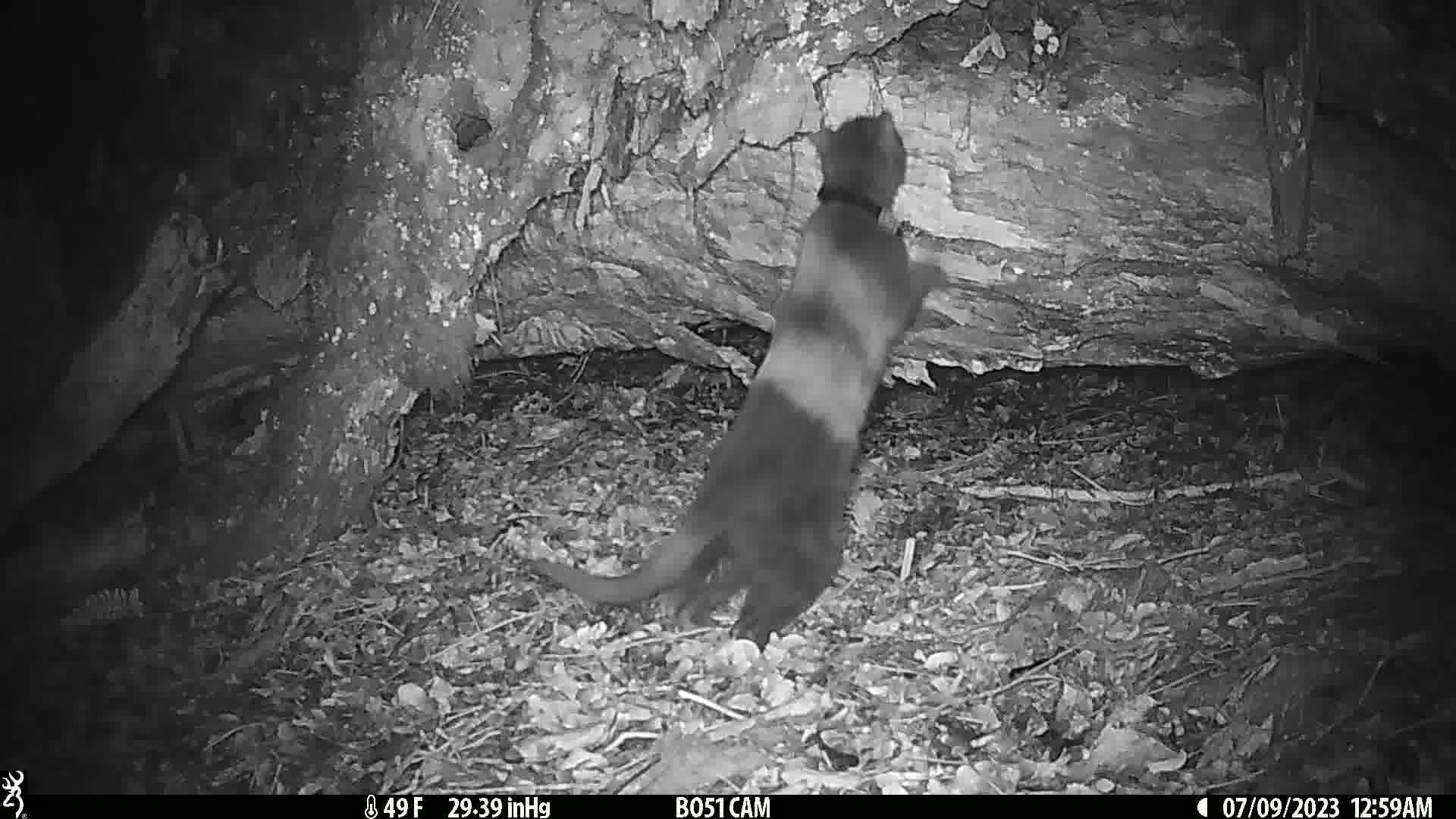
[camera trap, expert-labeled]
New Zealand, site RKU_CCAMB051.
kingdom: Animalia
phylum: Chordata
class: Mammalia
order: Carnivora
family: Felidae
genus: Felis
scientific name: Felis catus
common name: domestic cat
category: cat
Cat (domestic cat) (Felis catus).